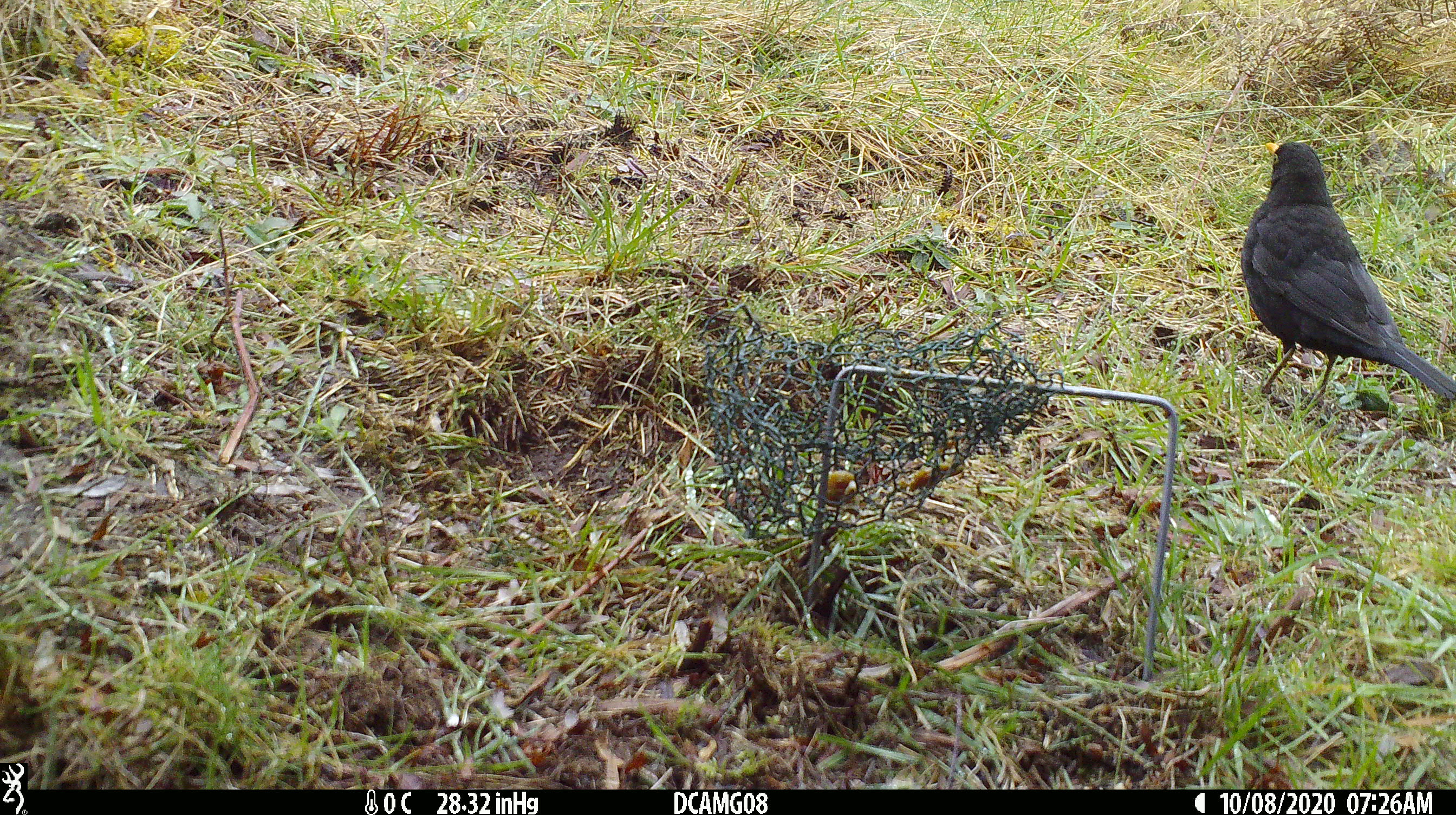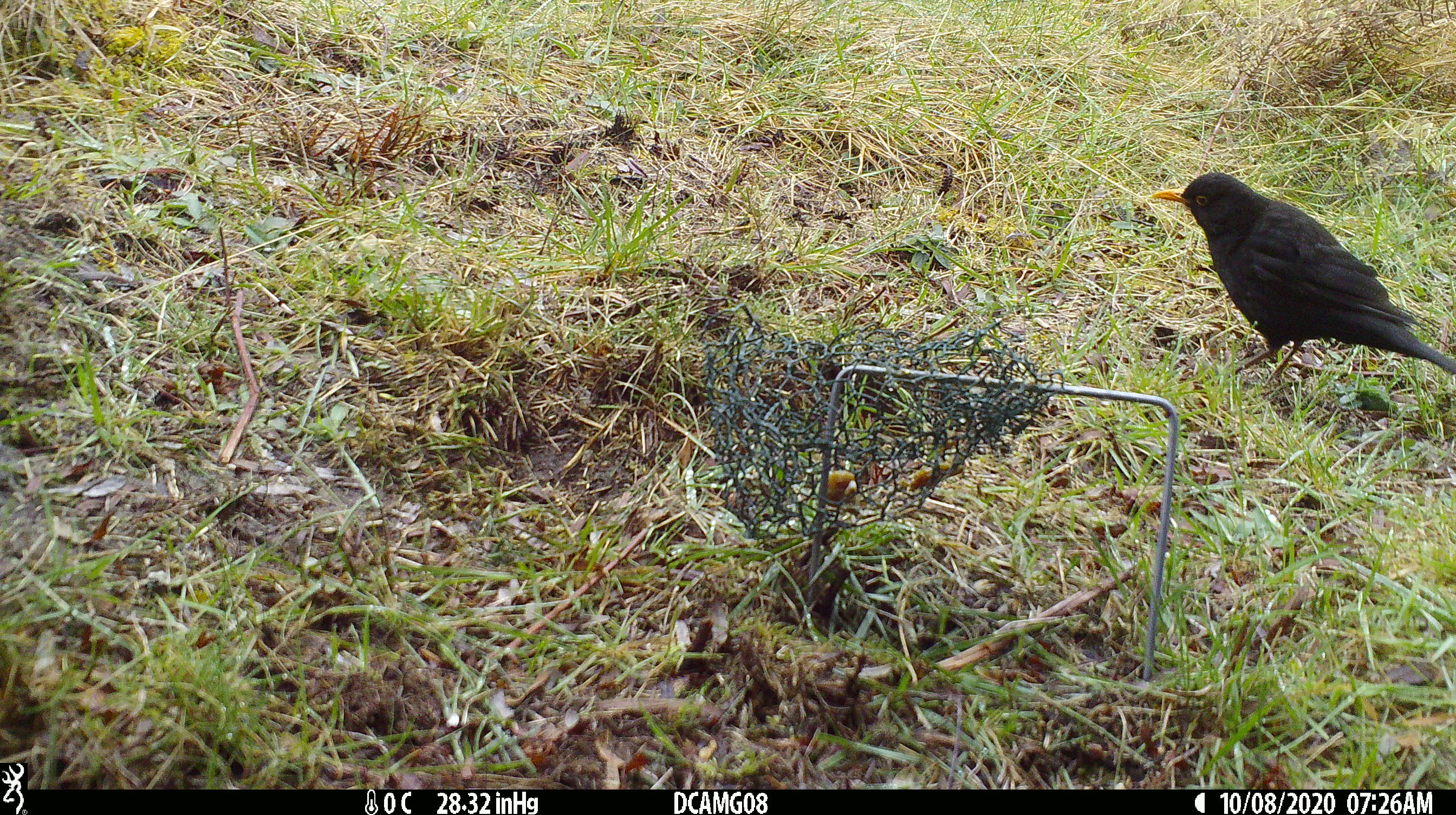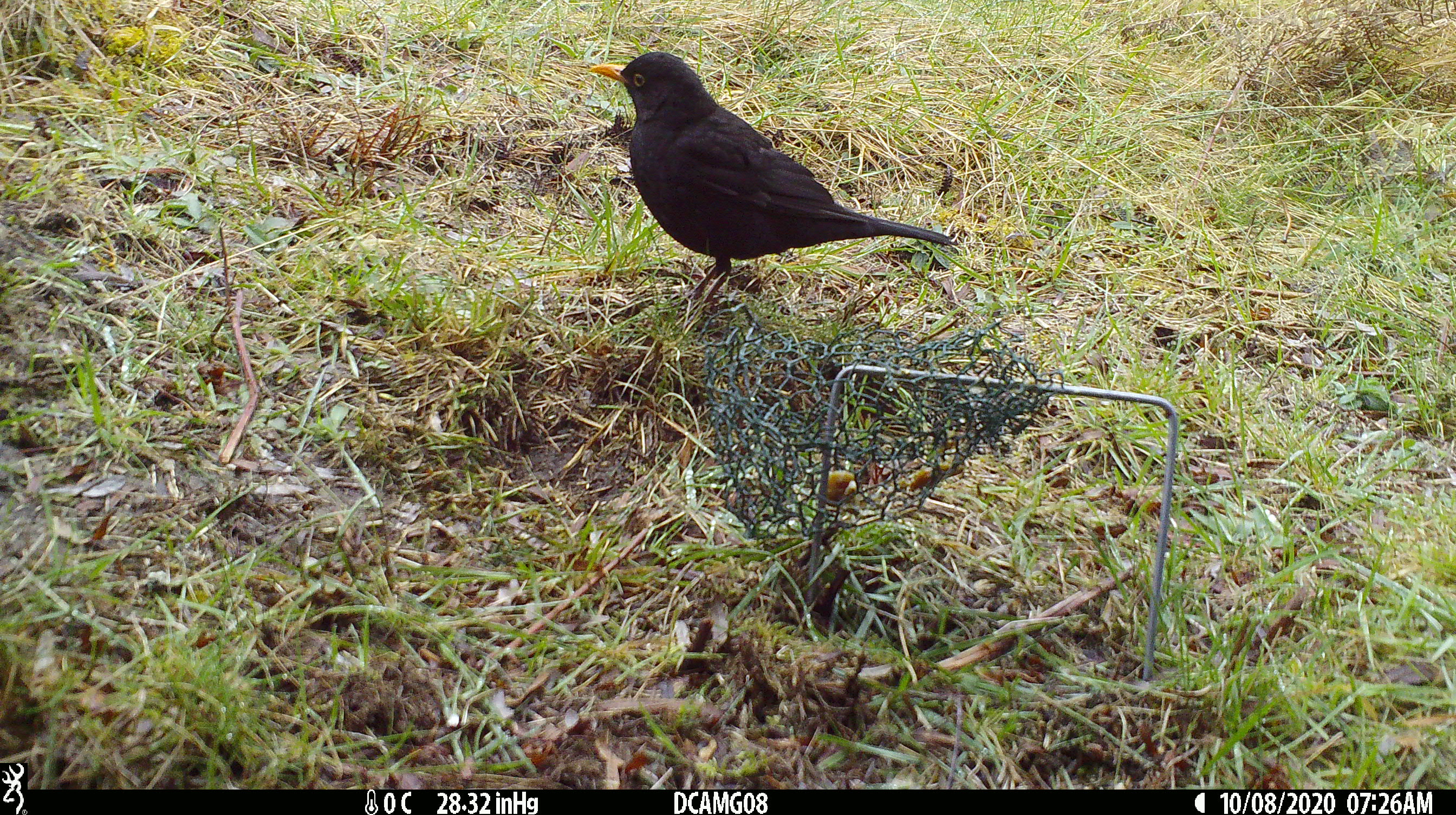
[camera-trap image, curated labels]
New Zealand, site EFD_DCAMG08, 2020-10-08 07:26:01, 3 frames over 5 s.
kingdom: Animalia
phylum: Chordata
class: Aves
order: Passeriformes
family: Turdidae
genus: Turdus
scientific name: Turdus merula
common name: eurasian blackbird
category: blackbird